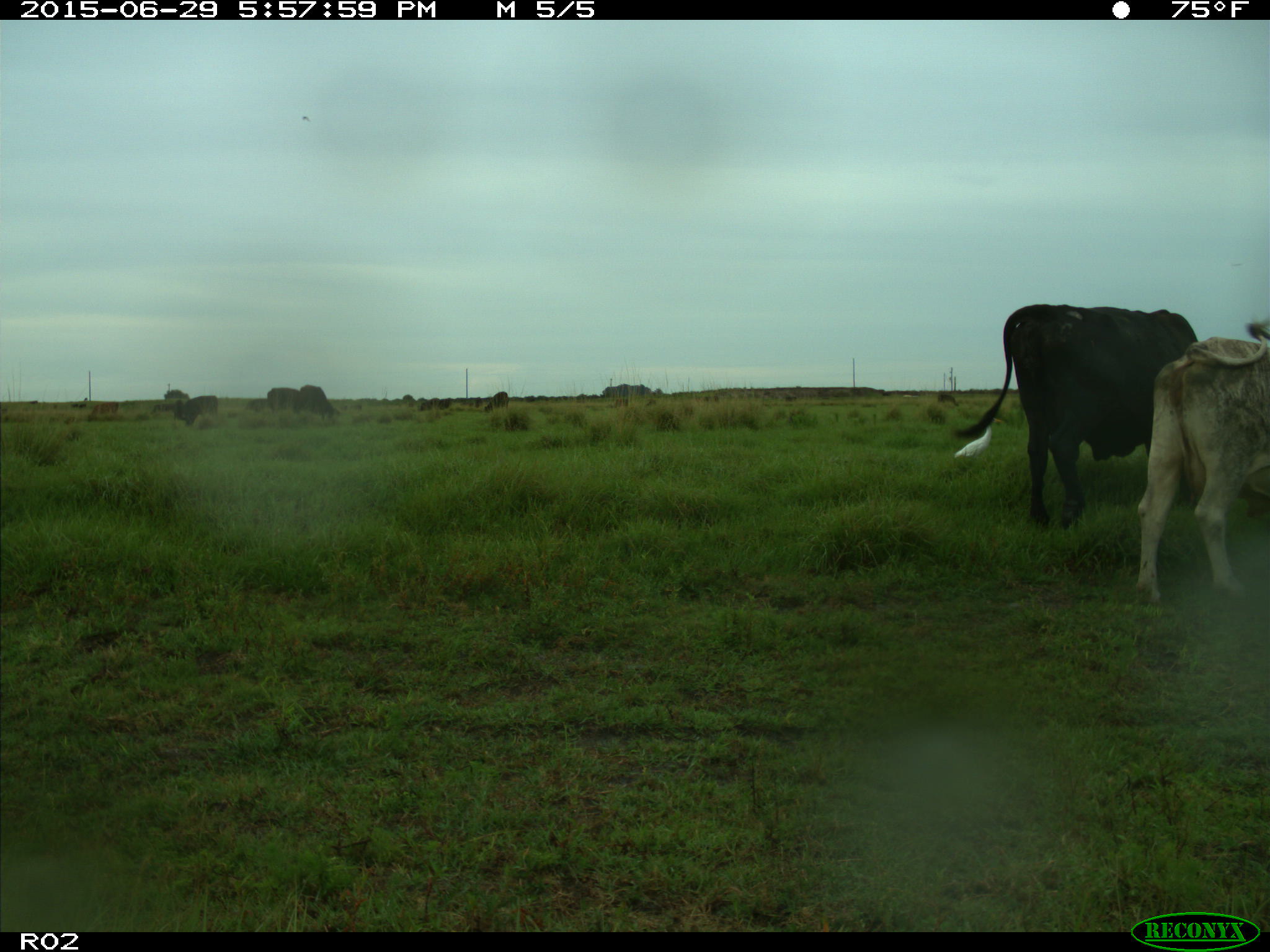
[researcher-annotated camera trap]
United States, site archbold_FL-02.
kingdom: Animalia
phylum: Chordata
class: Mammalia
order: Artiodactyla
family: Bovidae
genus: Bos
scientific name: Bos taurus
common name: domestic cow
Bos taurus (domestic cow).